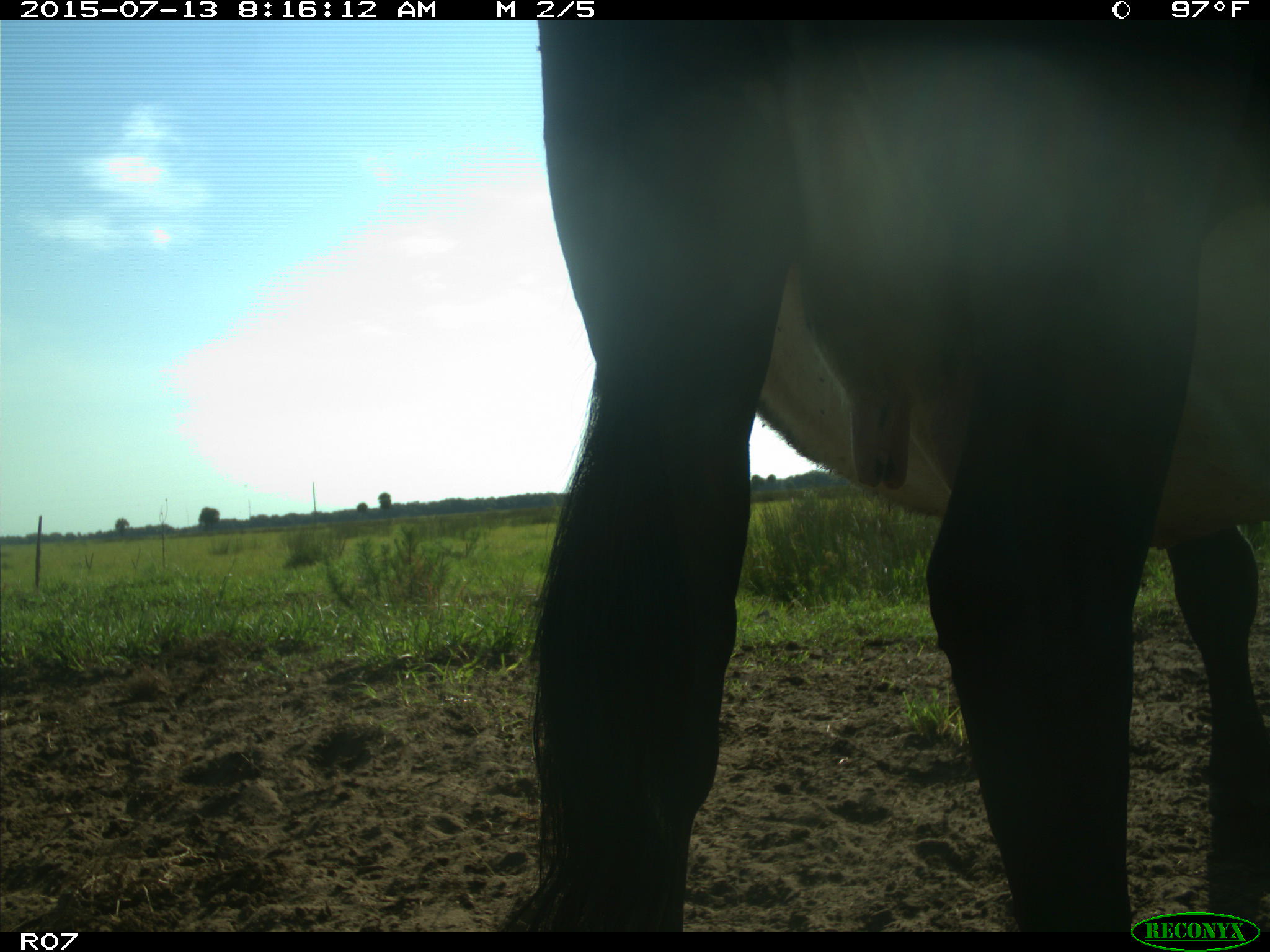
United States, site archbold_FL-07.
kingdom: Animalia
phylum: Chordata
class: Mammalia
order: Artiodactyla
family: Bovidae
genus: Bos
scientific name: Bos taurus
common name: domestic cow